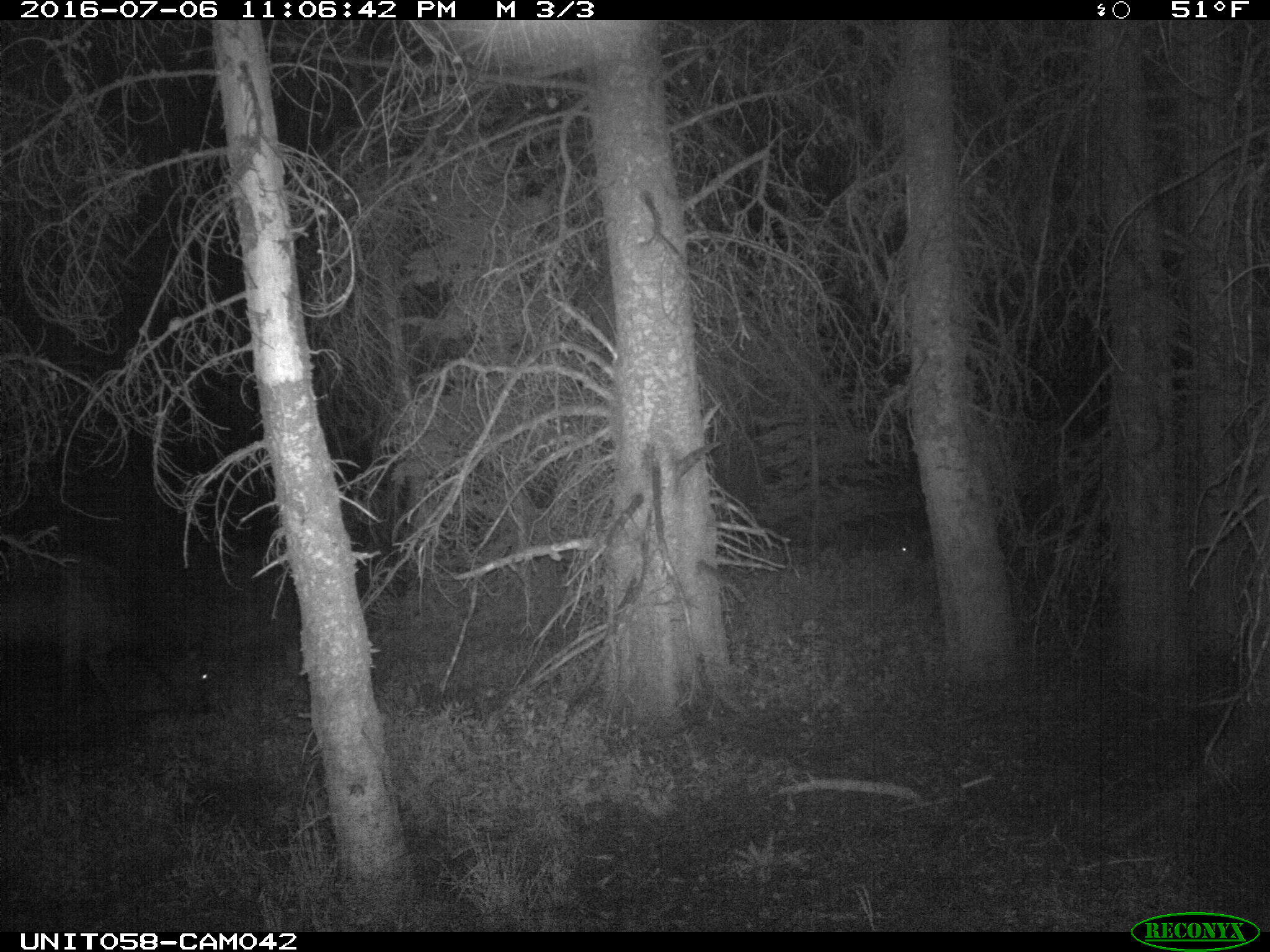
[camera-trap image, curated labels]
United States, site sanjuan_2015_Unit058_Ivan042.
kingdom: Animalia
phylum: Chordata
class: Mammalia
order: Artiodactyla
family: Cervidae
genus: Cervus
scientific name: Cervus elaphus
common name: red deer